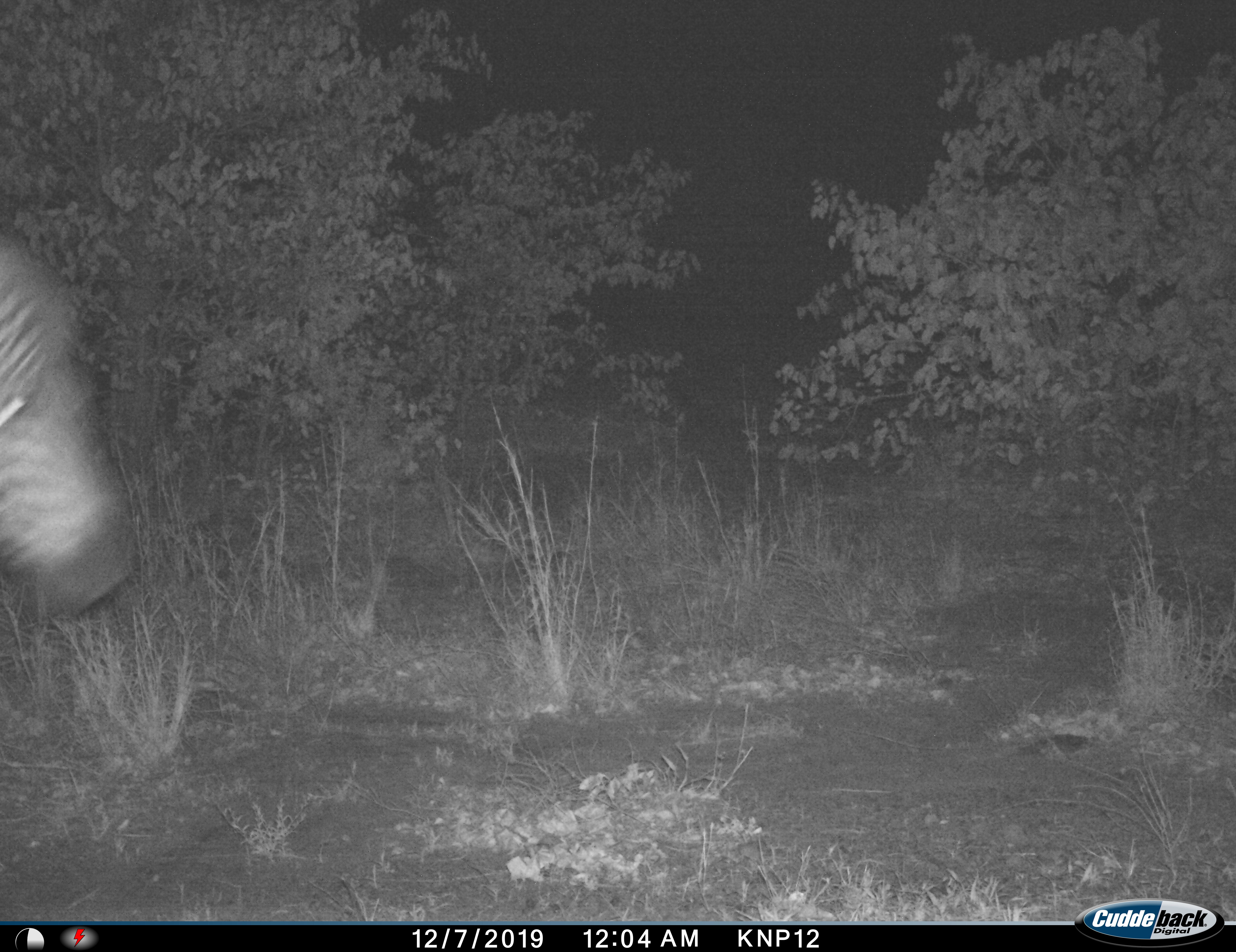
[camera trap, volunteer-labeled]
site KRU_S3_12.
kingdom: Animalia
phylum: Chordata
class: Mammalia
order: Perissodactyla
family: Equidae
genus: Equus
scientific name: Equus quagga burchellii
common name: burchell's zebra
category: zebraburchells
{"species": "zebraburchells (burchell's zebra) (Equus quagga burchellii)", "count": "1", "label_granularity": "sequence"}